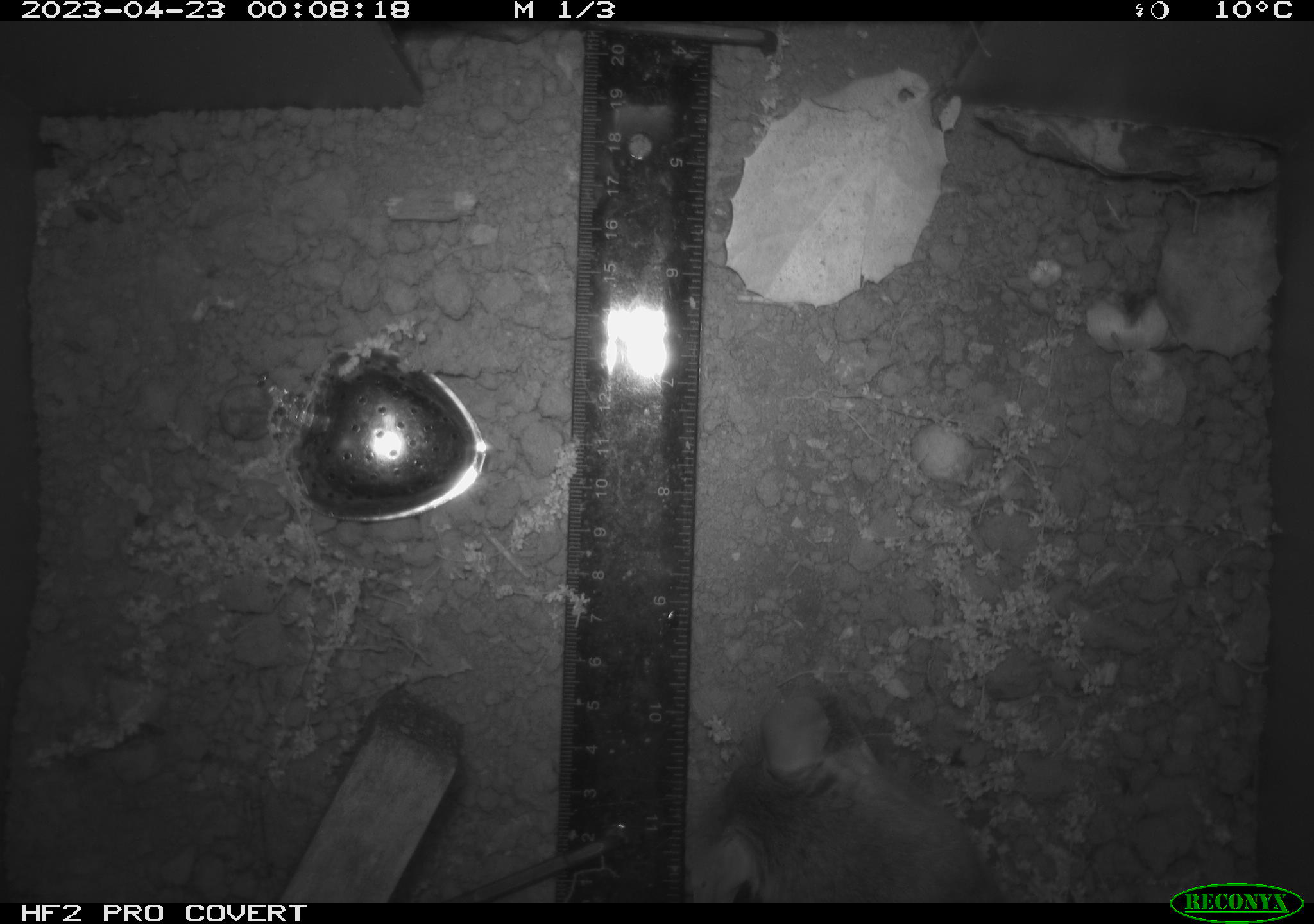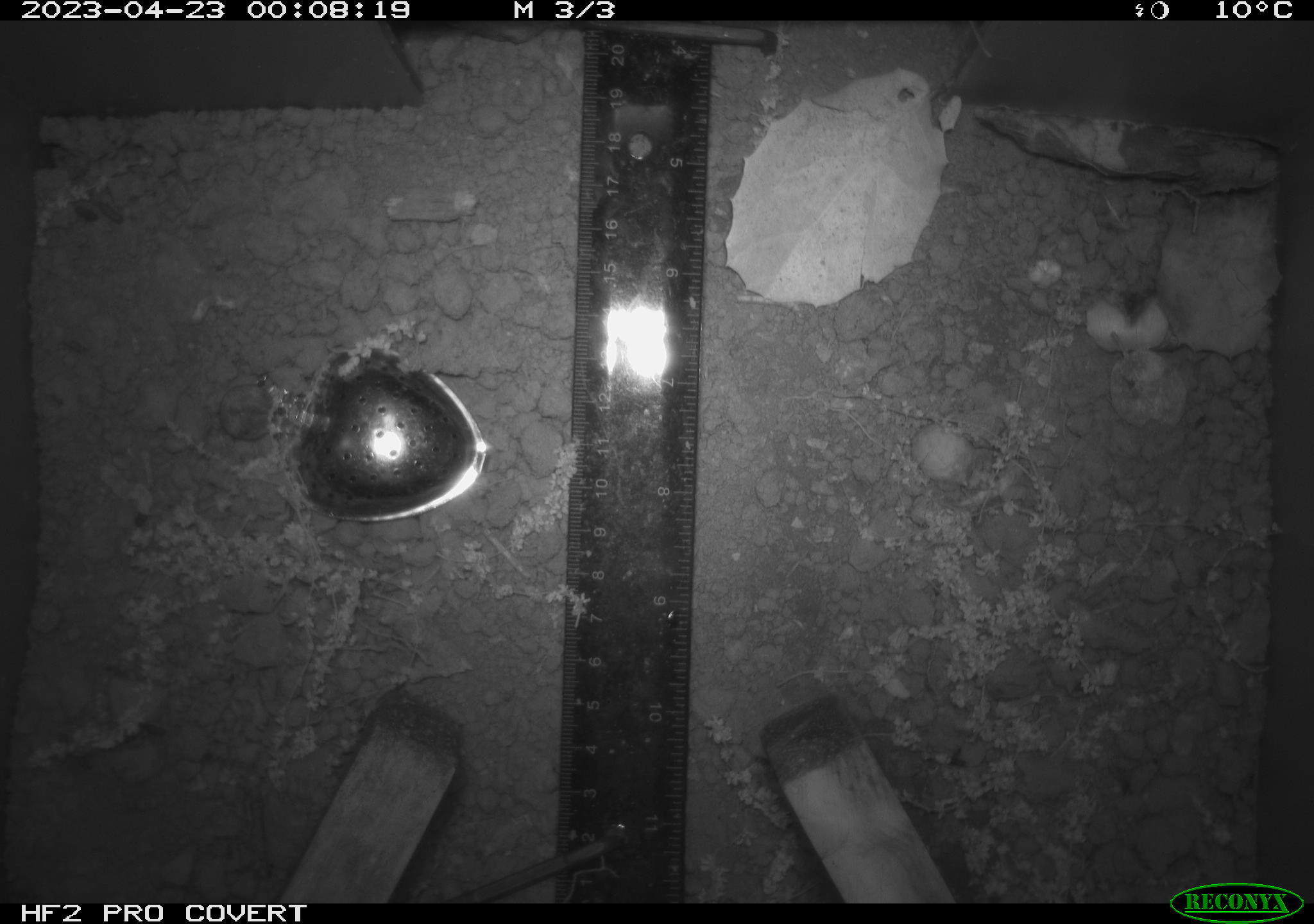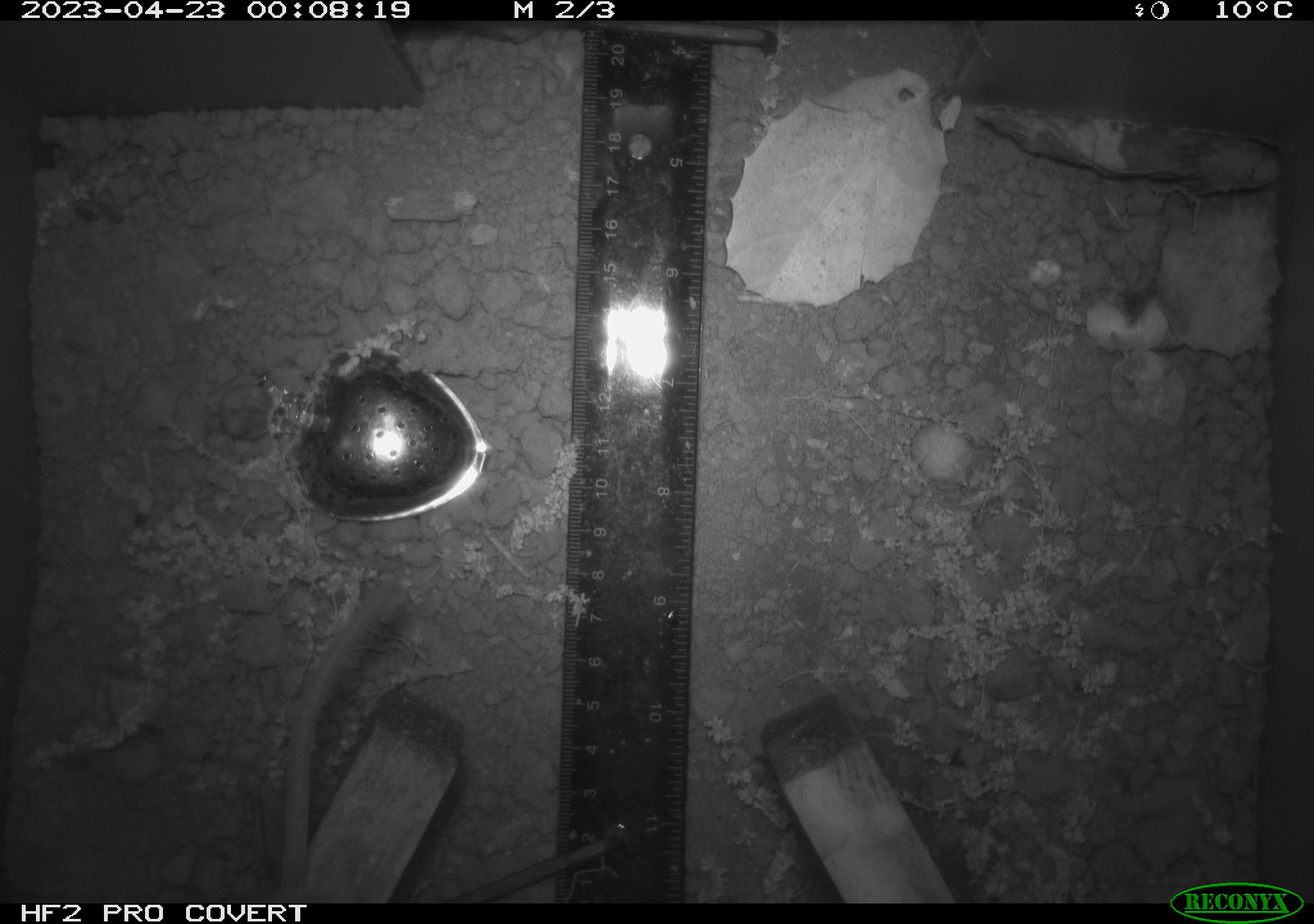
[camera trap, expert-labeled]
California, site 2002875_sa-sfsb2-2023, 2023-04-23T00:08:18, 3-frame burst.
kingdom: Animalia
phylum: Chordata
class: Mammalia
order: Rodentia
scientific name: Rodentia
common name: mouse species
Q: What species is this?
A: Mouse species (Rodentia).